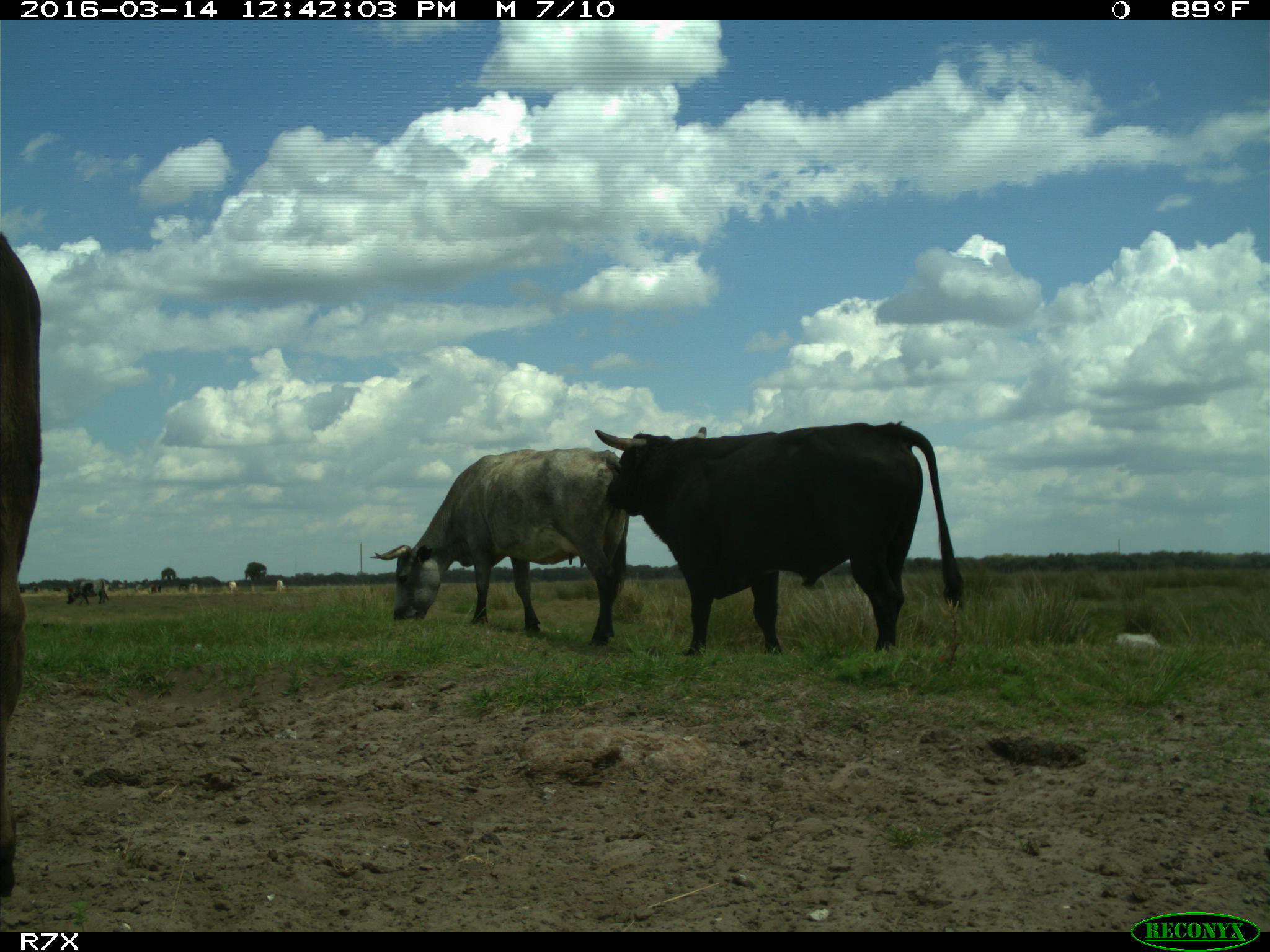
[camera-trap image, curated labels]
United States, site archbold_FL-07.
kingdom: Animalia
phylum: Chordata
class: Mammalia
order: Artiodactyla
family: Bovidae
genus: Bos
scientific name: Bos taurus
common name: domestic cow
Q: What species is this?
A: Bos taurus (domestic cow).